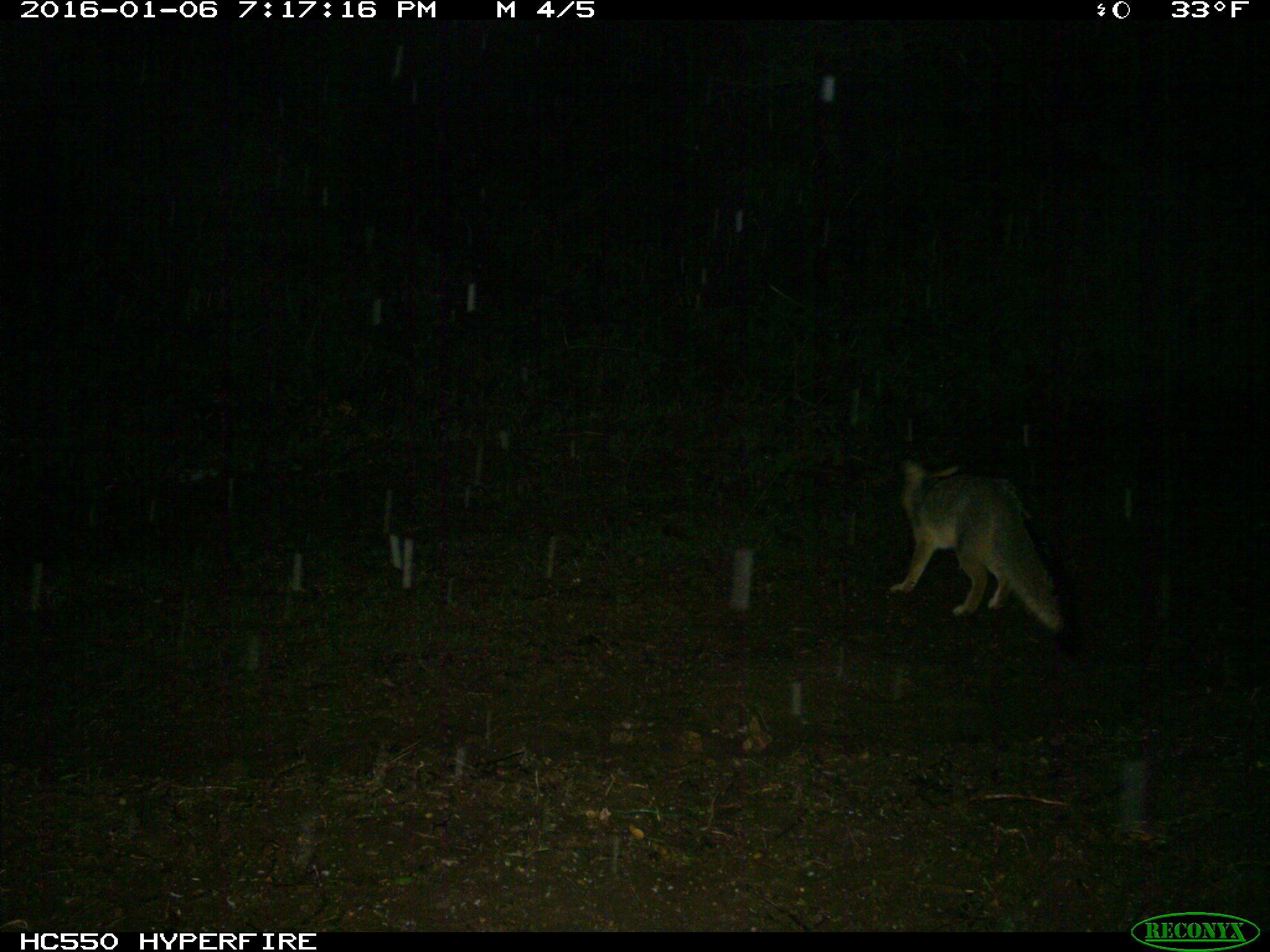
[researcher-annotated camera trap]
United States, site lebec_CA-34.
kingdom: Animalia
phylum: Chordata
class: Mammalia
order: Carnivora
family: Canidae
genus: Urocyon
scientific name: Urocyon cinereoargenteus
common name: gray fox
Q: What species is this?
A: Urocyon cinereoargenteus (gray fox).